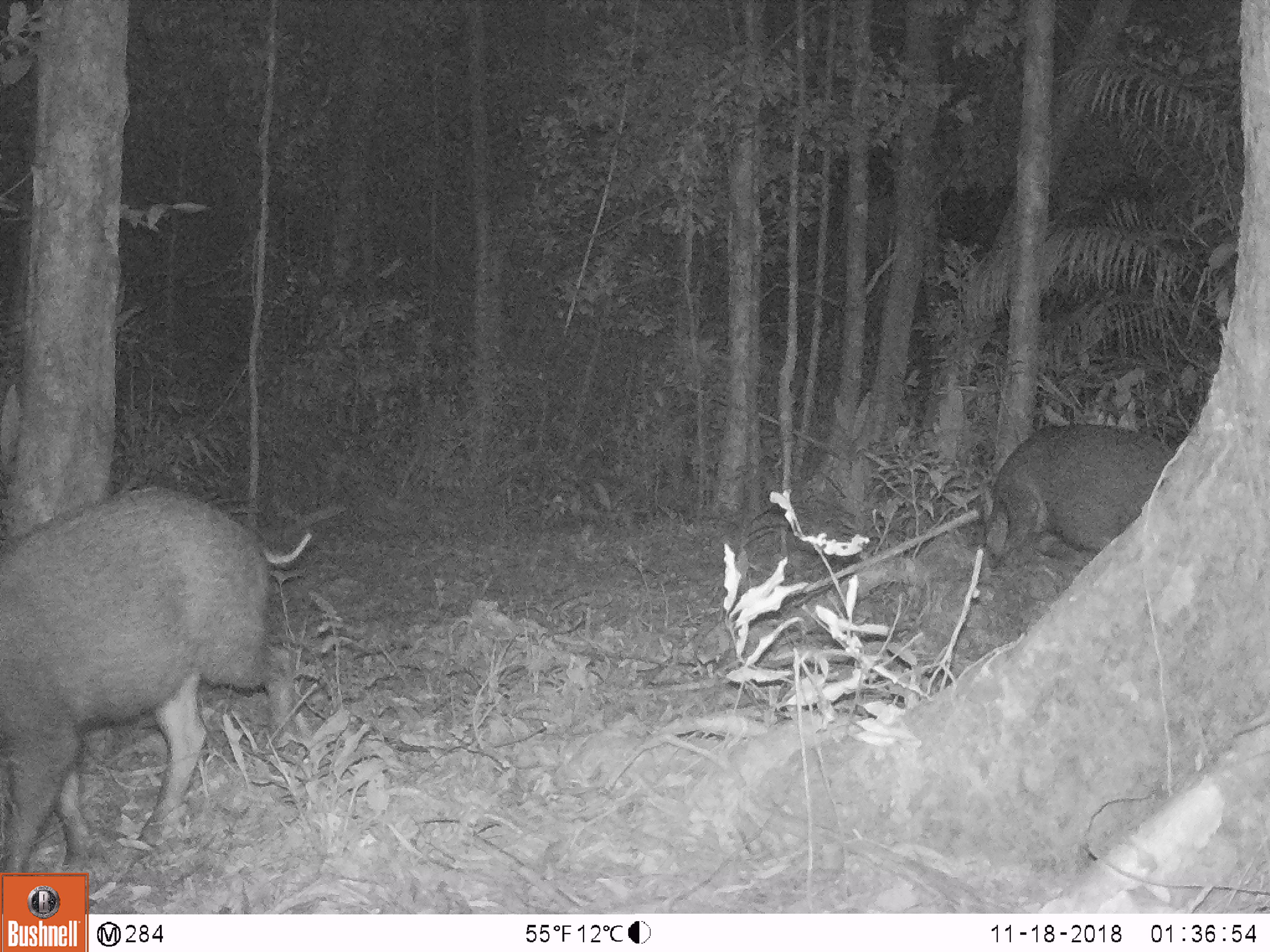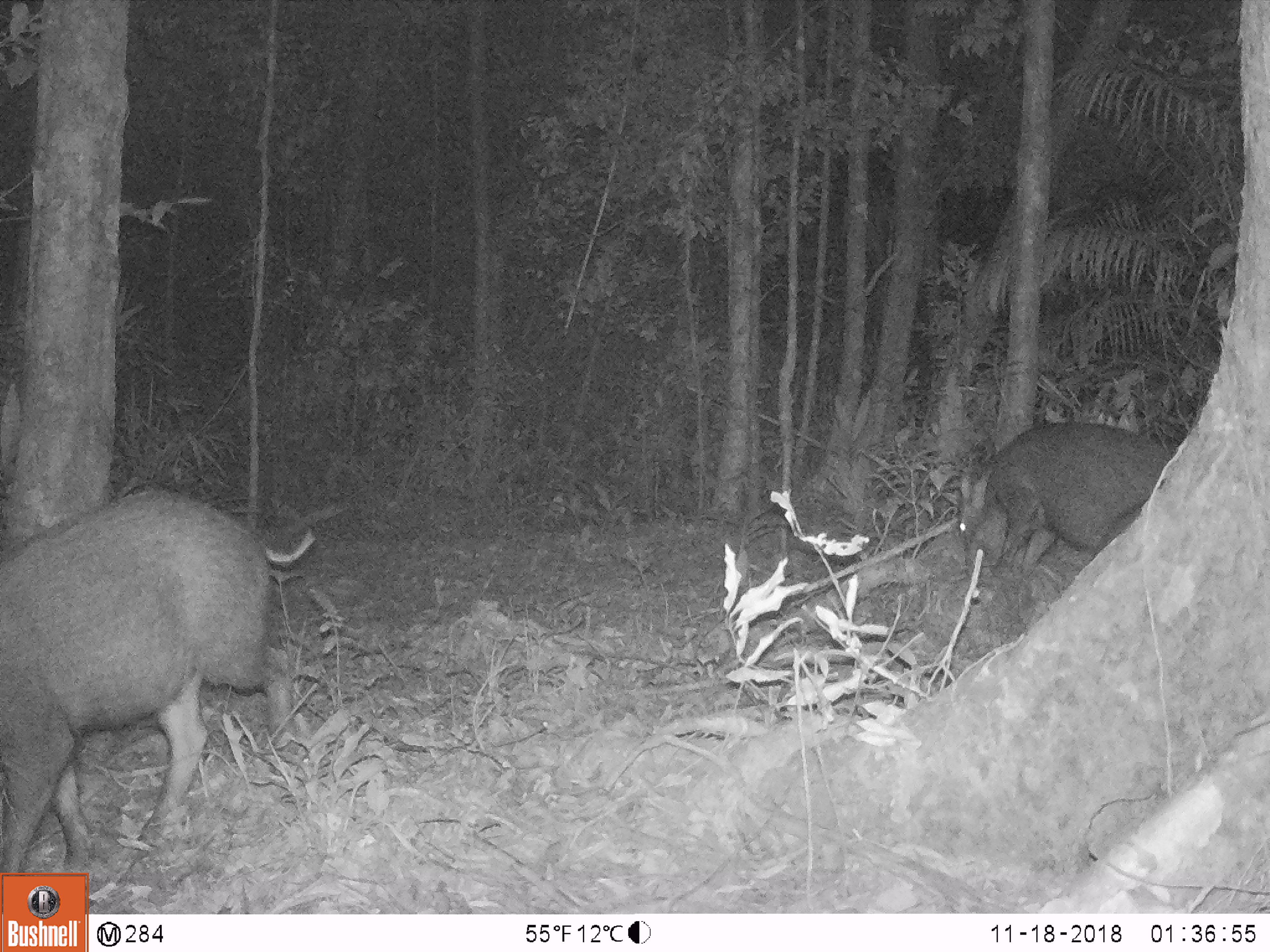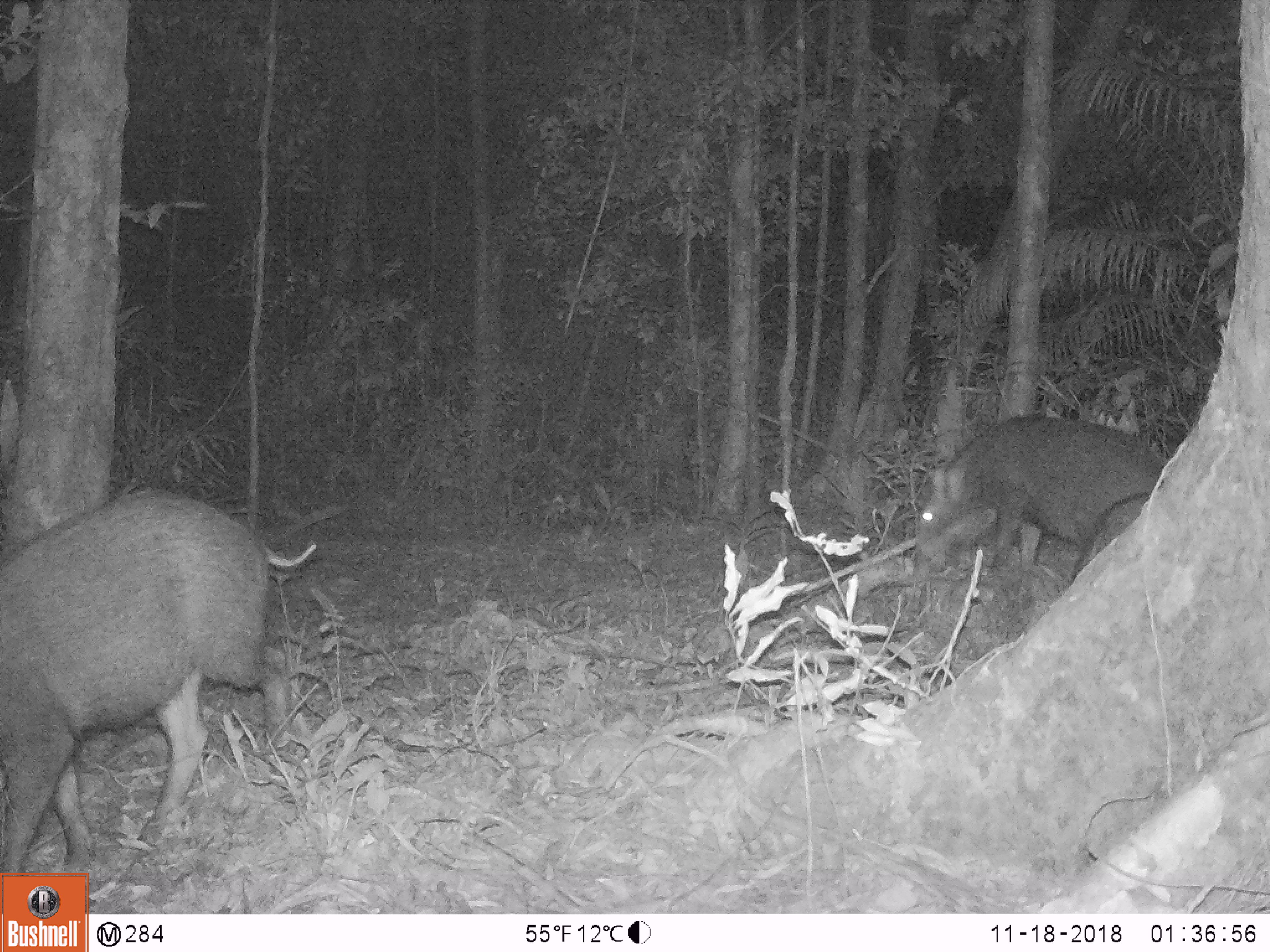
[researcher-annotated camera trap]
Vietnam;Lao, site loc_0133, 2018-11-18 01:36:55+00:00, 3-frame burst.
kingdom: Animalia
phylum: Chordata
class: Mammalia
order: Artiodactyla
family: Suidae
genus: Sus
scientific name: Sus scrofa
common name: eurasian wild pig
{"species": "eurasian wild pig (Sus scrofa)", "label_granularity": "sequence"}